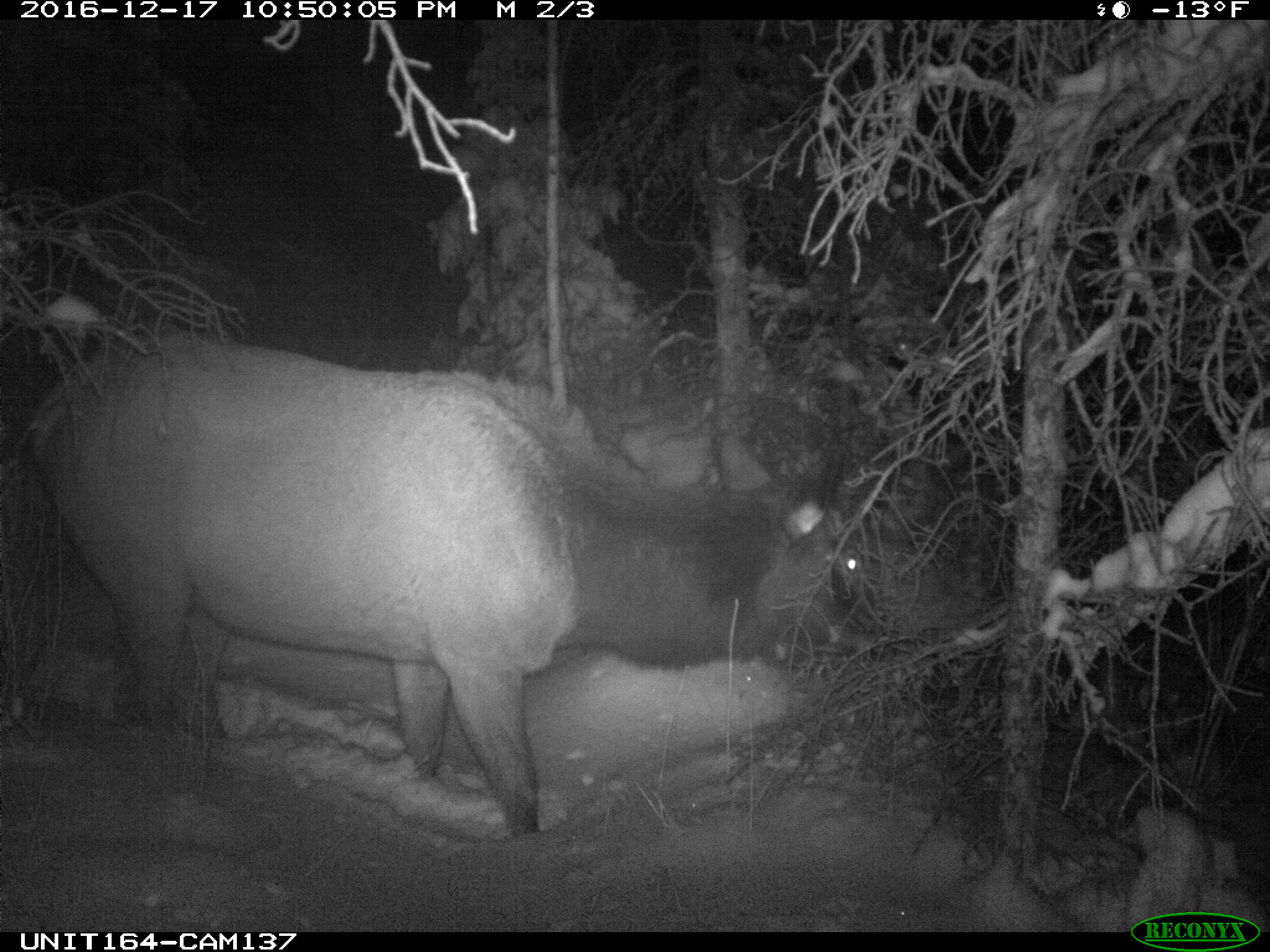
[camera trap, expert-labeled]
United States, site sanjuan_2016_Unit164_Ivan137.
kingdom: Animalia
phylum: Chordata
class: Mammalia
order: Artiodactyla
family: Cervidae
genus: Cervus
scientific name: Cervus elaphus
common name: red deer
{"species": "Cervus elaphus (red deer)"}